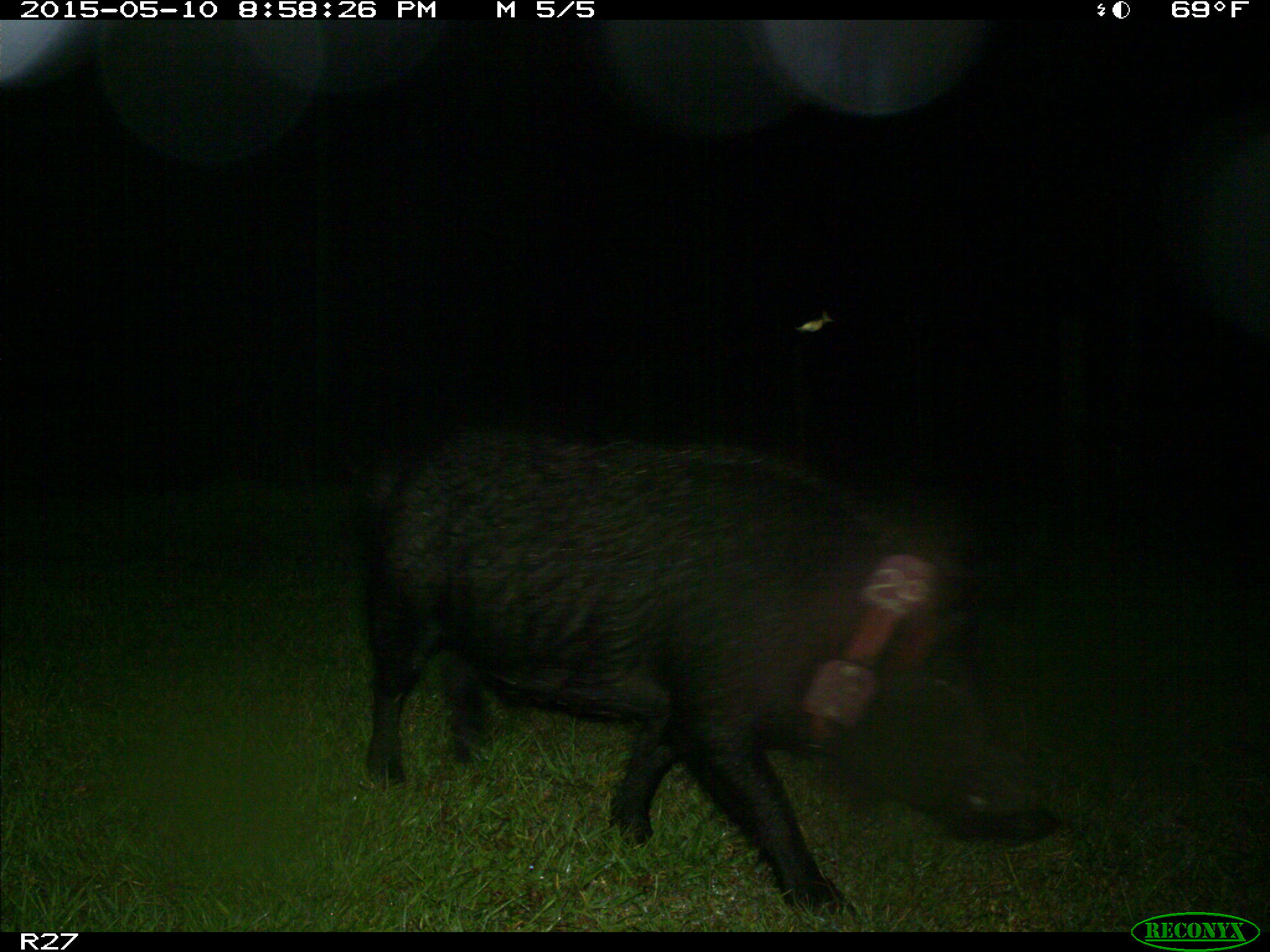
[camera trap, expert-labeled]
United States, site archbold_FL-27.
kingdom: Animalia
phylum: Chordata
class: Mammalia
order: Artiodactyla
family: Suidae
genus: Sus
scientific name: Sus scrofa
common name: wild boar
Sus scrofa (wild boar).